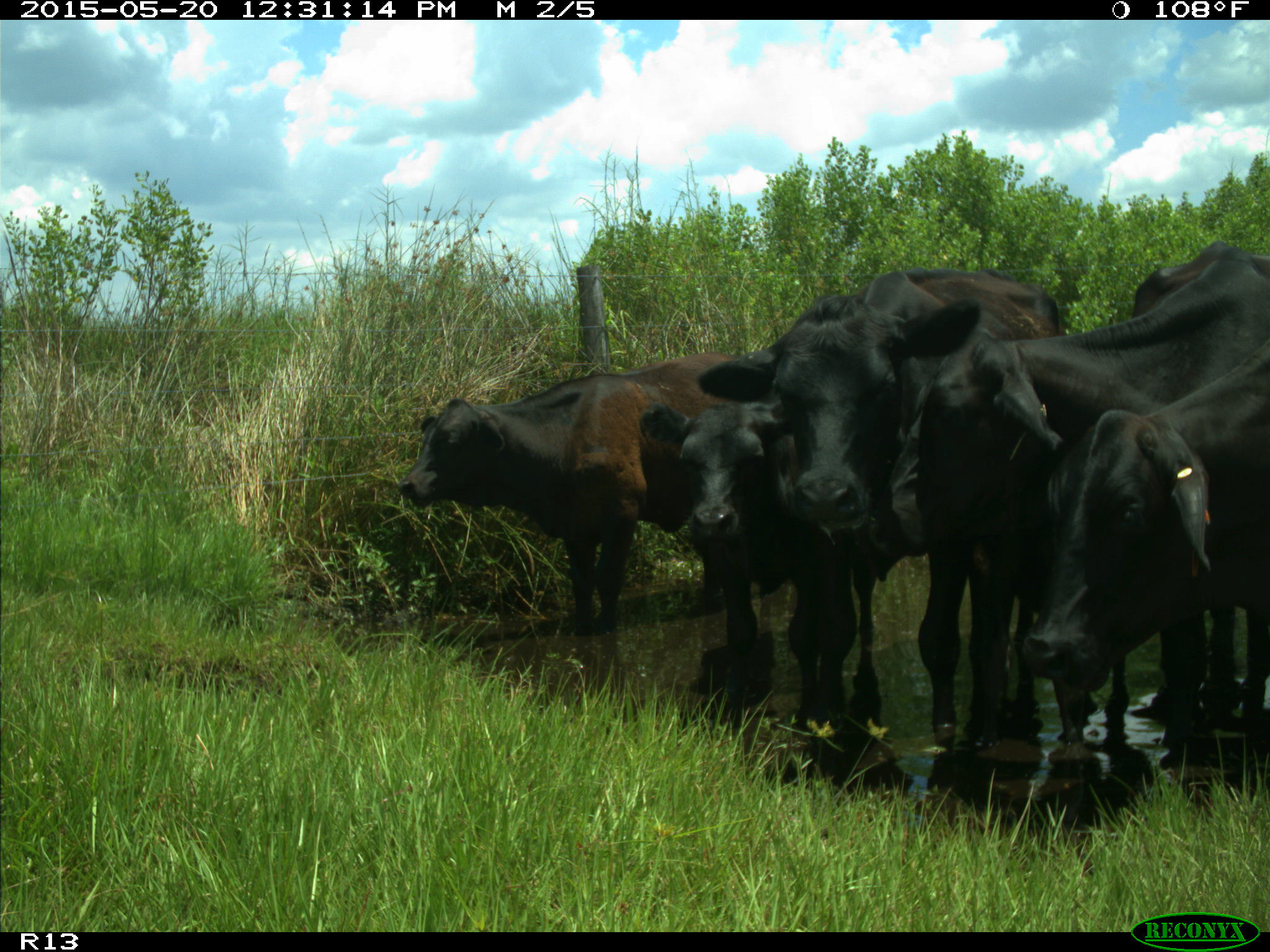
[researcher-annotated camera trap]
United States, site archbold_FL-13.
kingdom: Animalia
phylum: Chordata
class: Mammalia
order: Artiodactyla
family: Bovidae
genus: Bos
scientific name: Bos taurus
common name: domestic cow